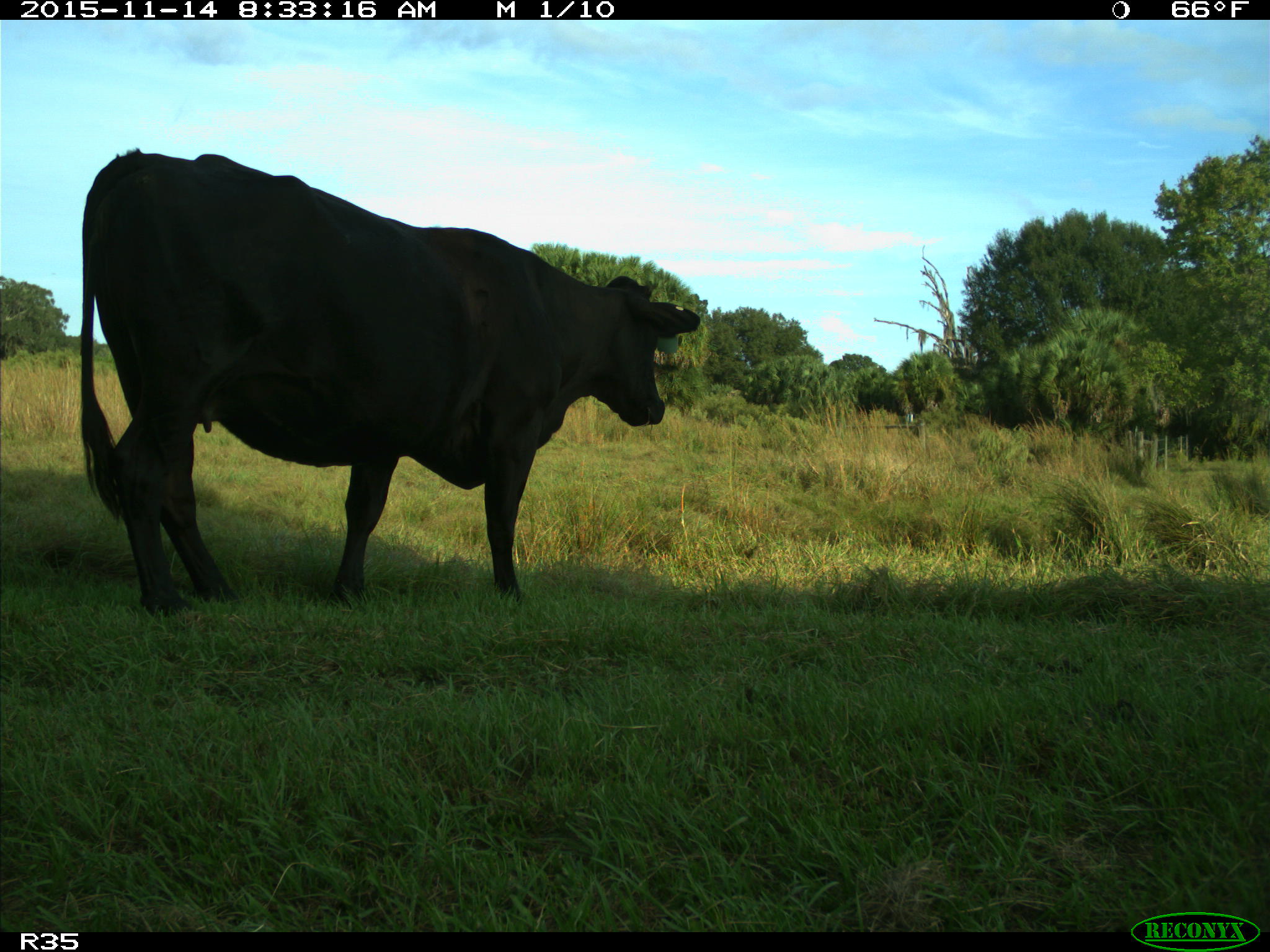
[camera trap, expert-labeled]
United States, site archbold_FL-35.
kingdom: Animalia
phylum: Chordata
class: Mammalia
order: Artiodactyla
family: Bovidae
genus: Bos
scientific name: Bos taurus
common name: domestic cow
Bos taurus (domestic cow).